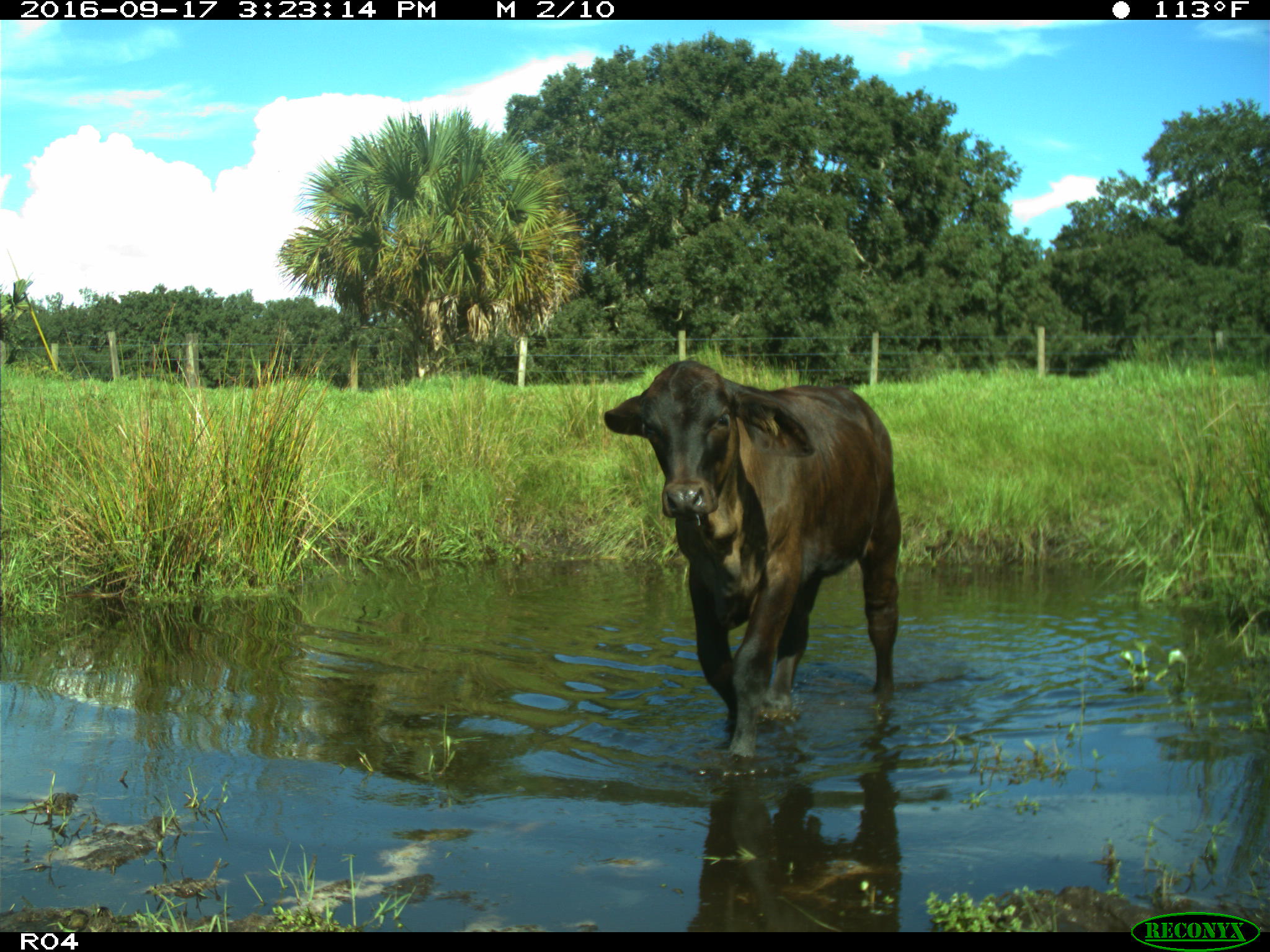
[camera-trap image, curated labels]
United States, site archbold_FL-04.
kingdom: Animalia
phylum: Chordata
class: Mammalia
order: Artiodactyla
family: Bovidae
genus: Bos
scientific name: Bos taurus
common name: domestic cow